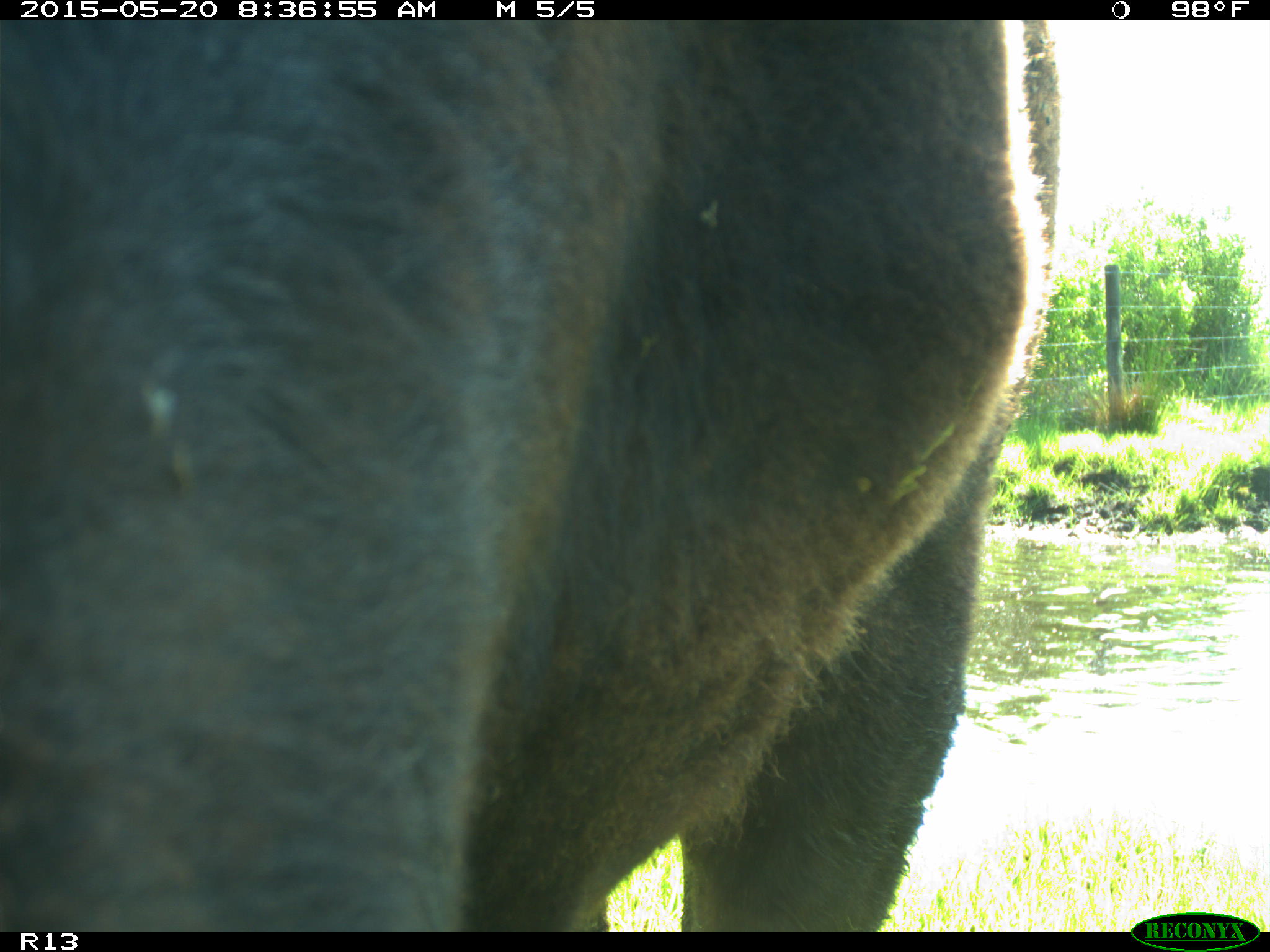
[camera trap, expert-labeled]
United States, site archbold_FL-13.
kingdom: Animalia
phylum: Chordata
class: Mammalia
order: Artiodactyla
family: Bovidae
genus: Bos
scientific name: Bos taurus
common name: domestic cow